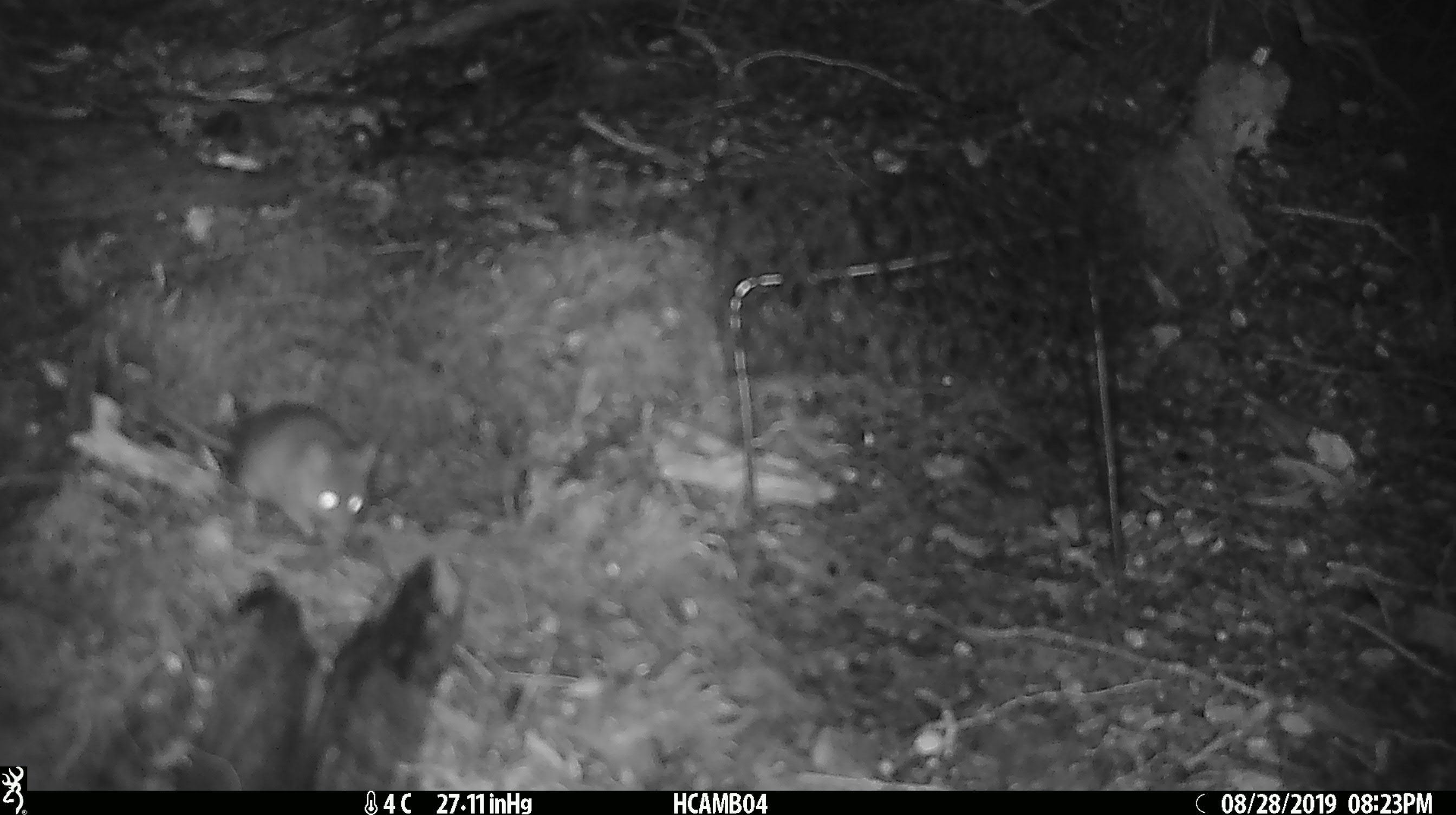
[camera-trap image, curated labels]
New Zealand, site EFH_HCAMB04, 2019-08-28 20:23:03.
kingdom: Animalia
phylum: Chordata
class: Mammalia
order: Rodentia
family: Muridae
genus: Mus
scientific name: Mus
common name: mouse